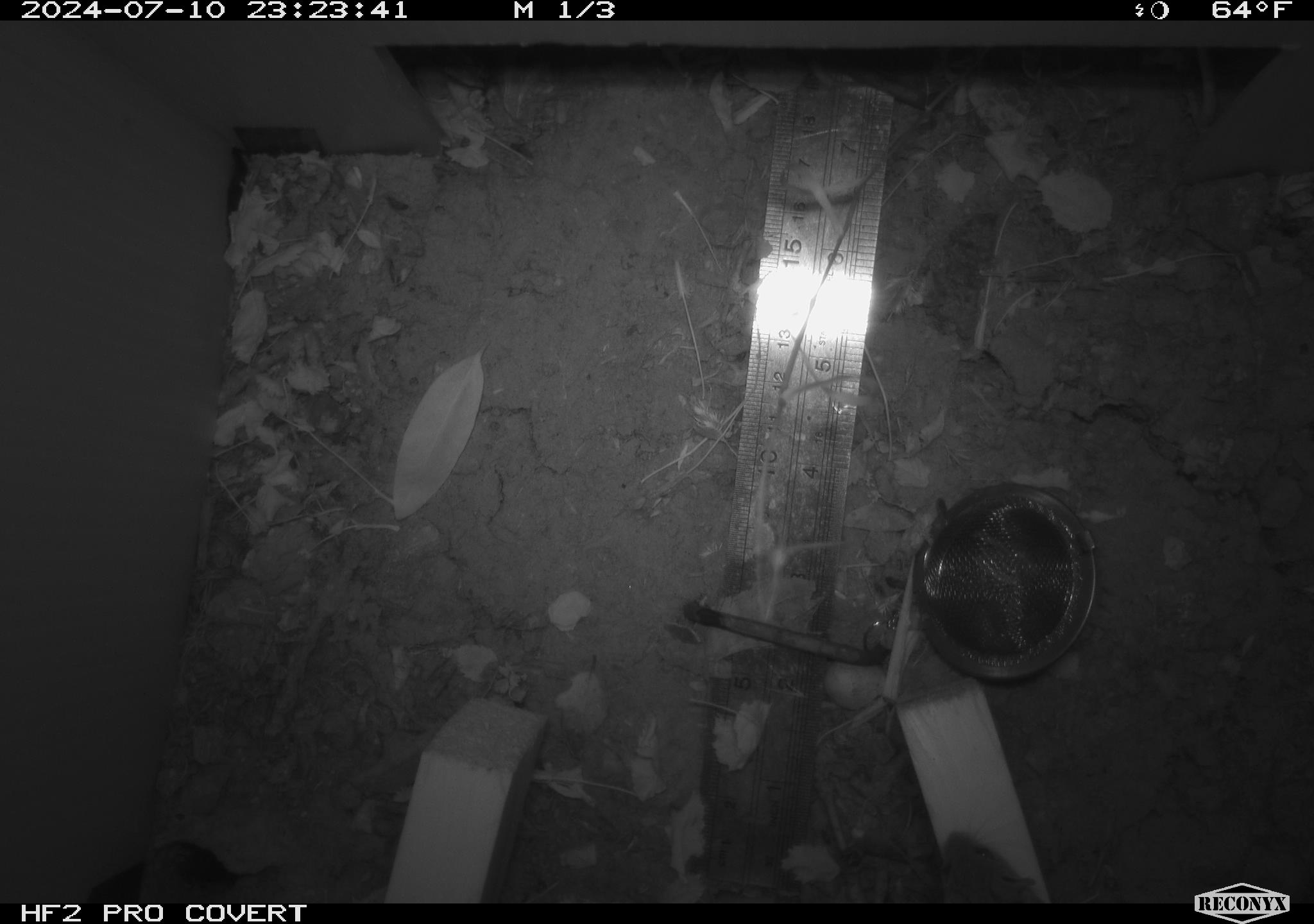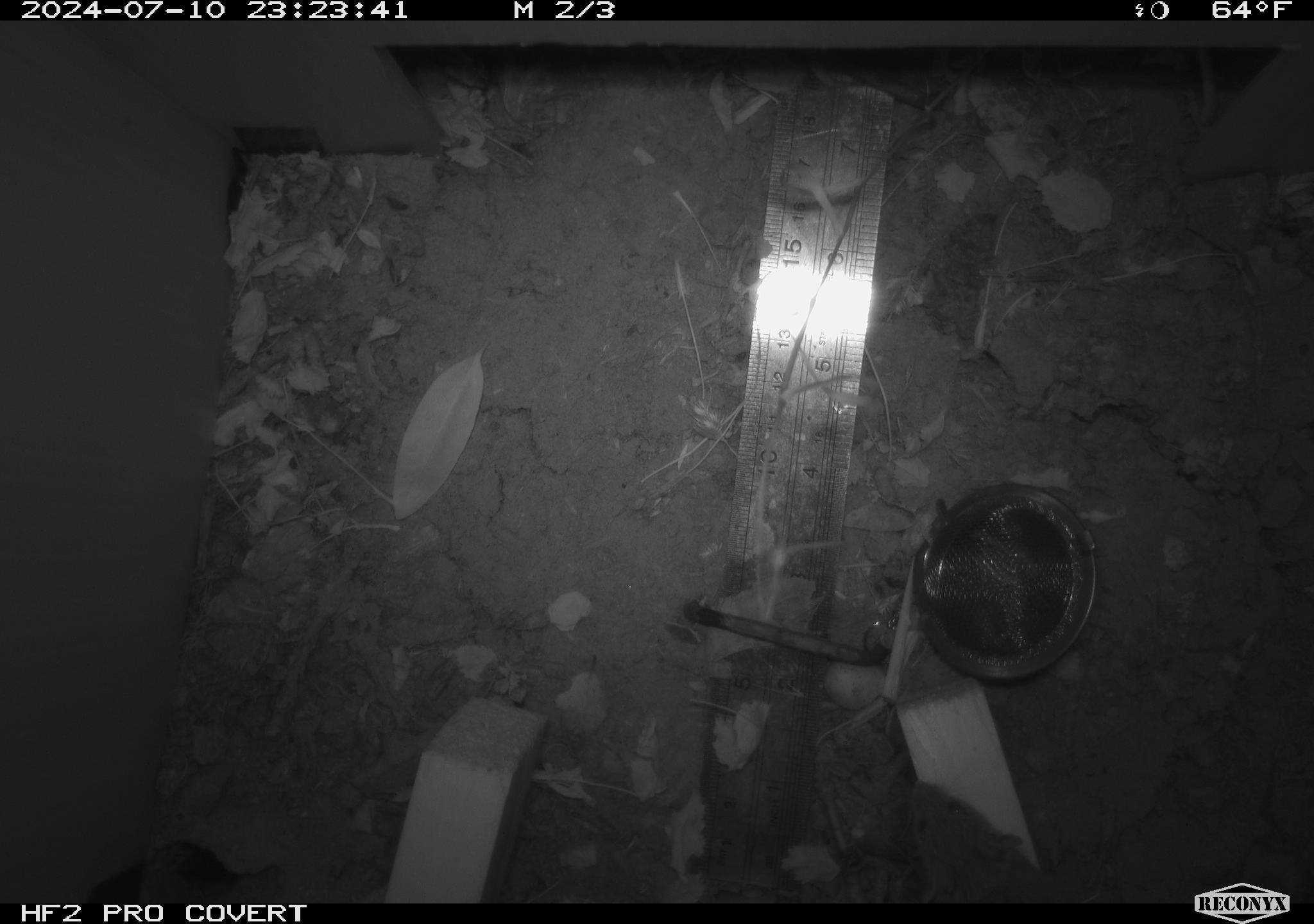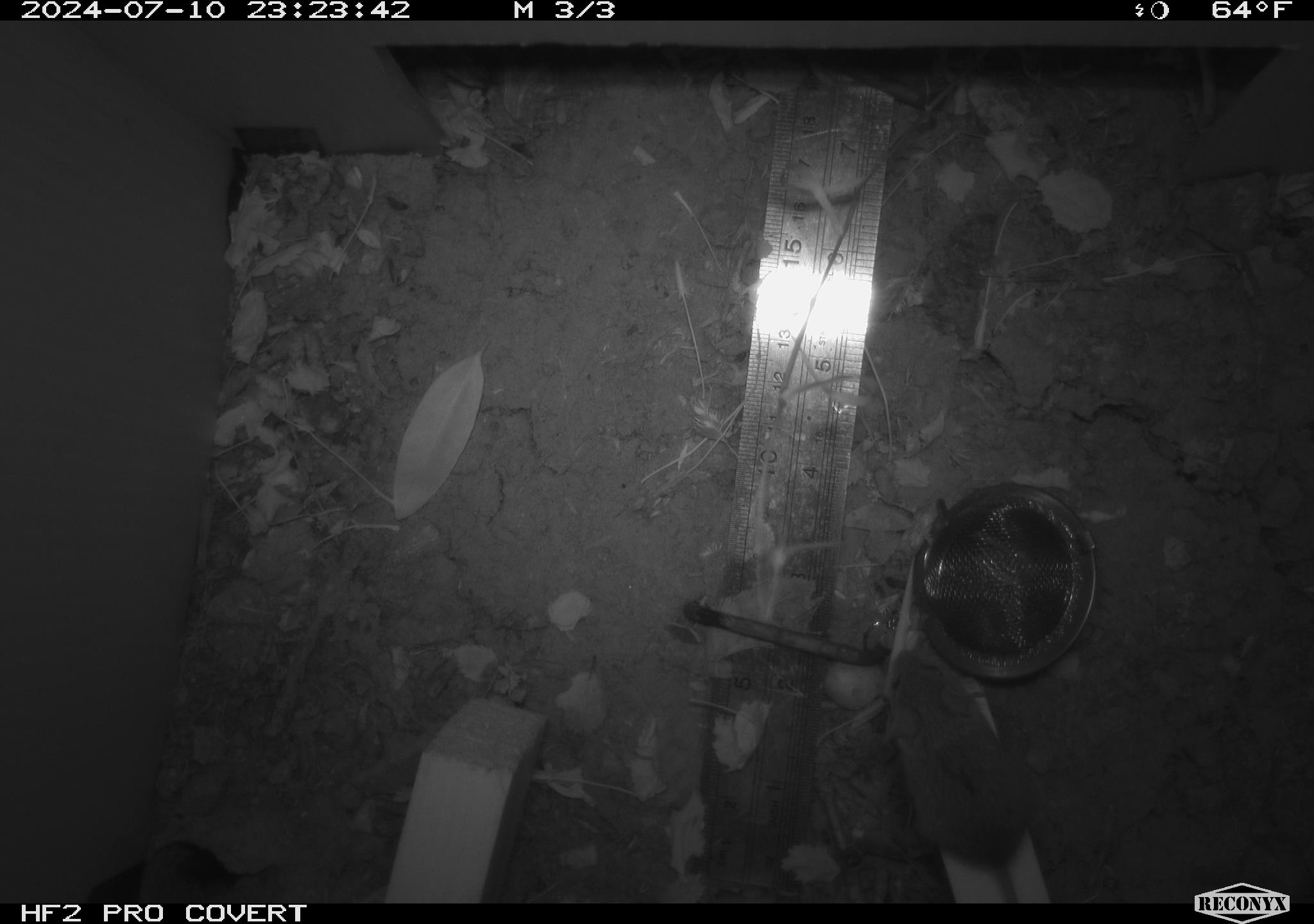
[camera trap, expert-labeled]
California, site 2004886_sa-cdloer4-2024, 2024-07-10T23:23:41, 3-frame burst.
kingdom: Animalia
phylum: Chordata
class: Mammalia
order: Rodentia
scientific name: Rodentia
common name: rodent